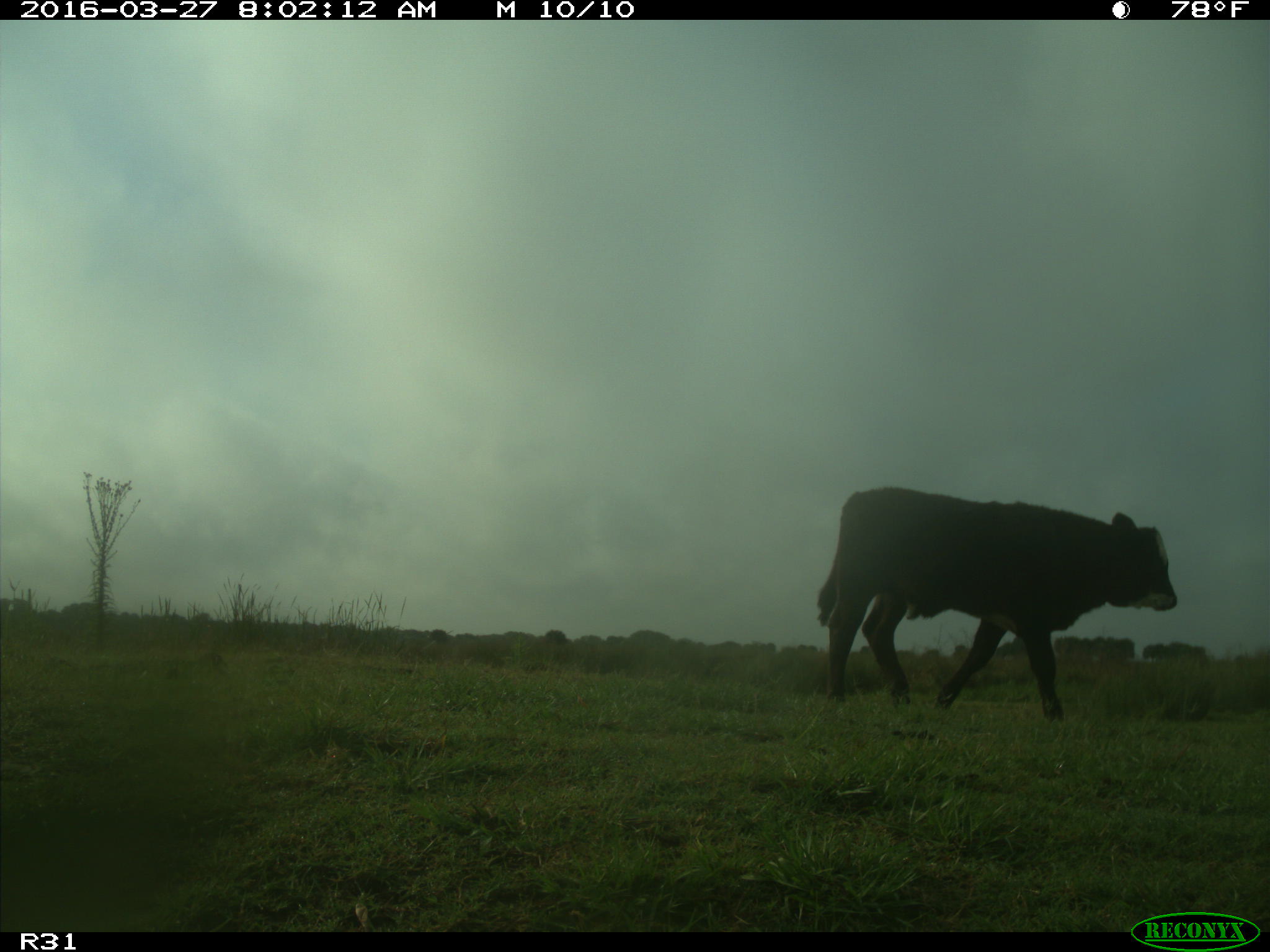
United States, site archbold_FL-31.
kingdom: Animalia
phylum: Chordata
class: Mammalia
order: Artiodactyla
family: Bovidae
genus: Bos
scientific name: Bos taurus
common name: domestic cow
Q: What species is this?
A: Bos taurus (domestic cow).